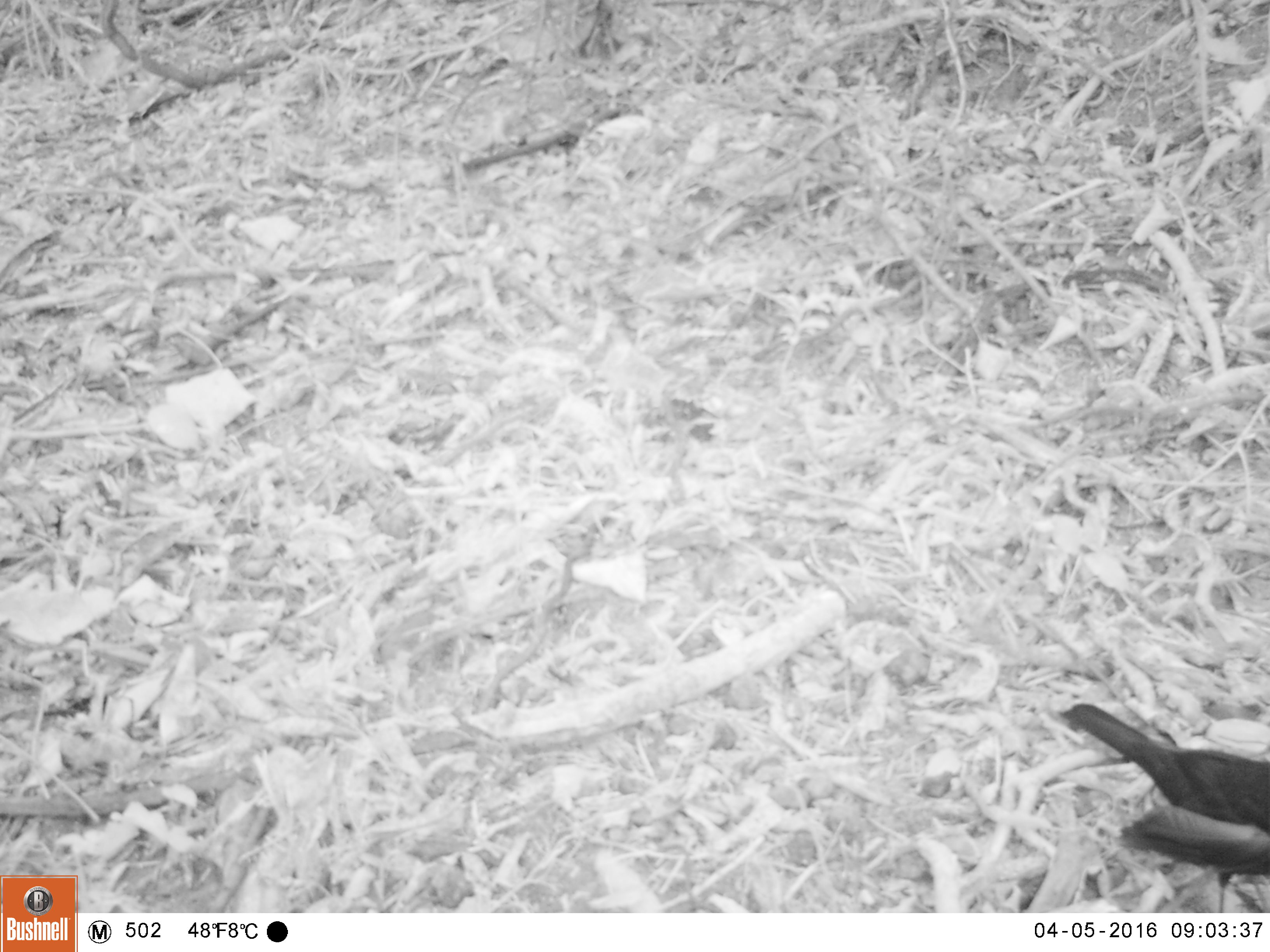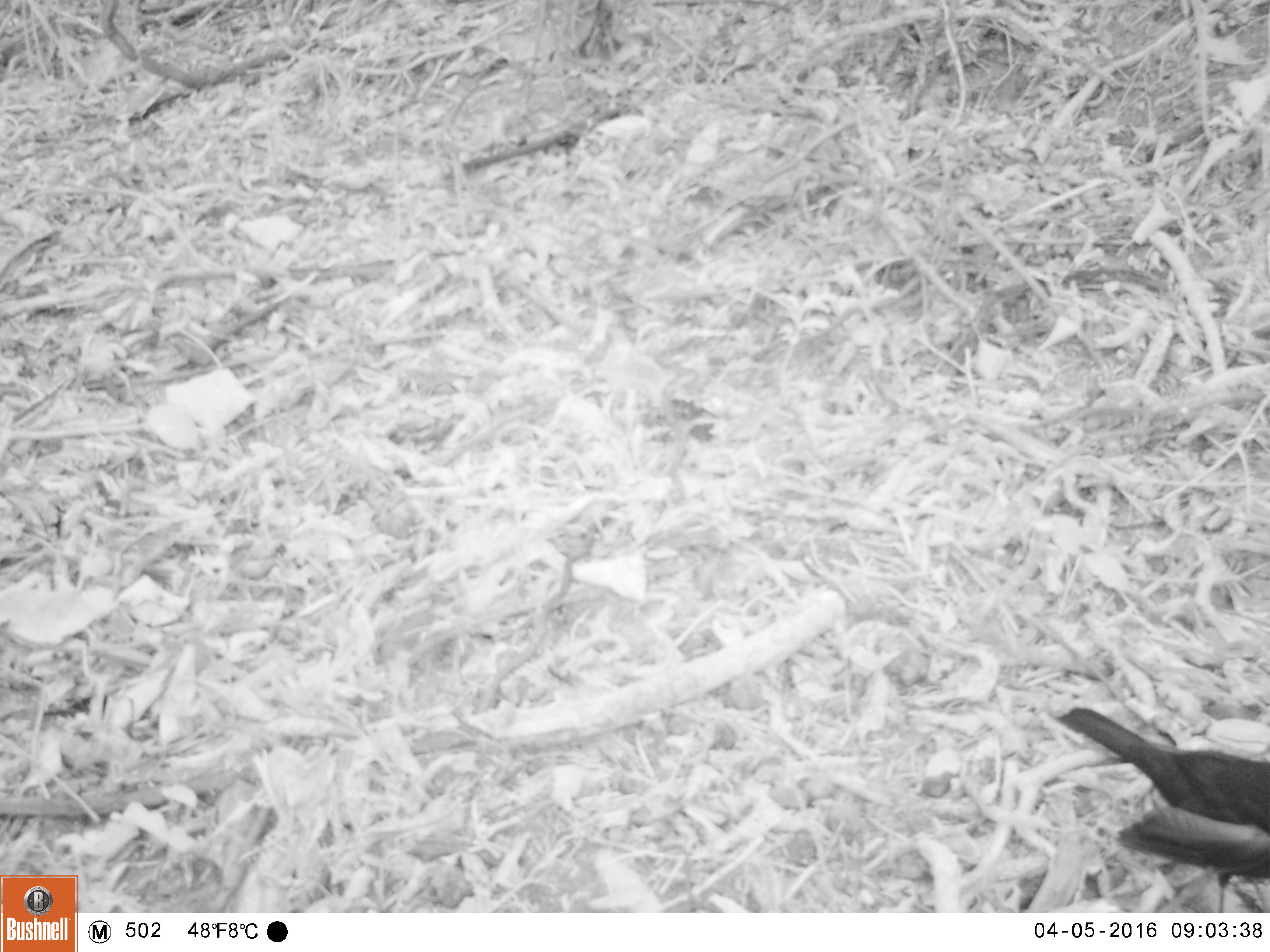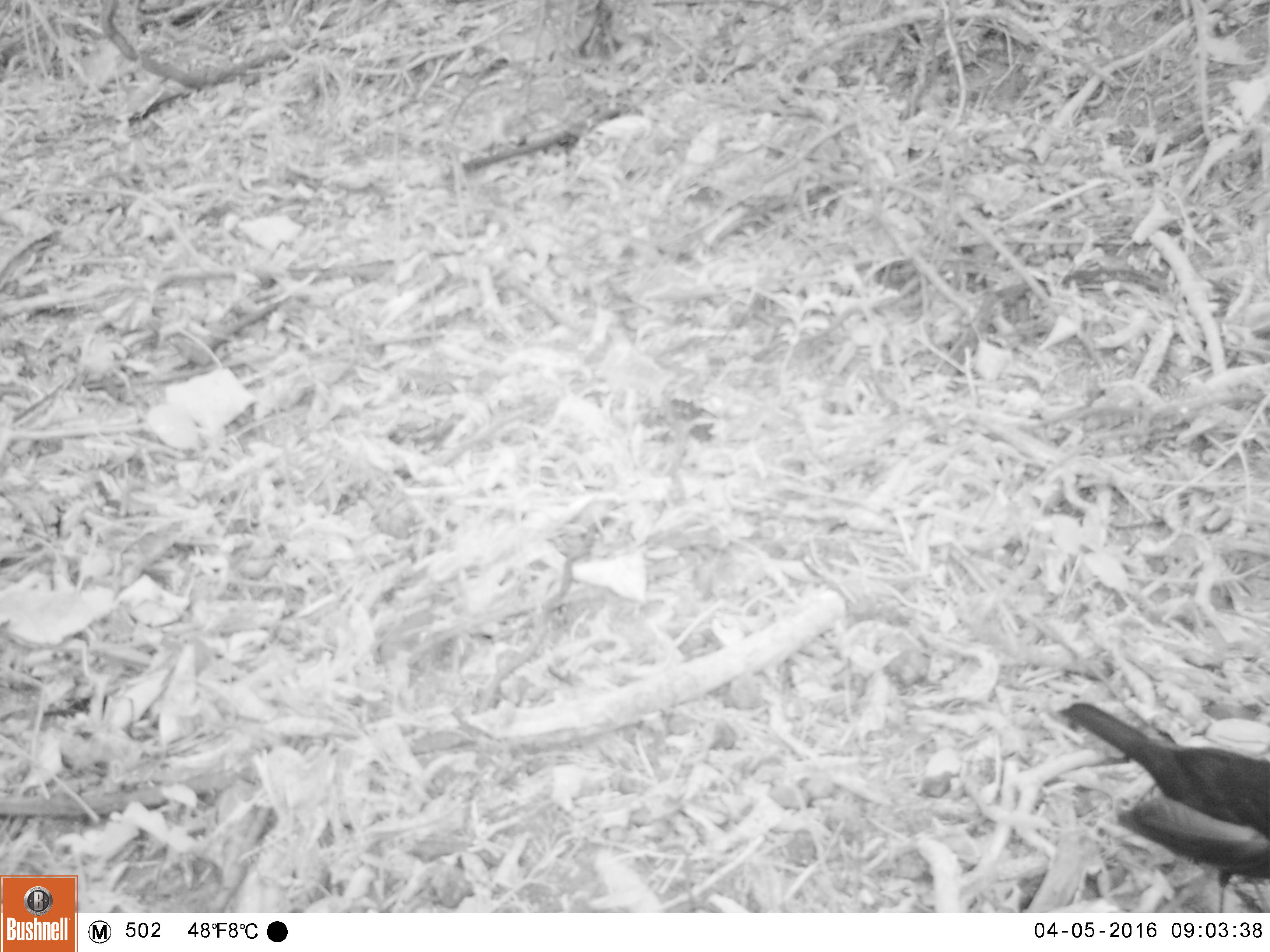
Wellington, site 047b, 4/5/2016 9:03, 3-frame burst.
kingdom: Animalia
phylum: Chordata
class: Aves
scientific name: Aves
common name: bird